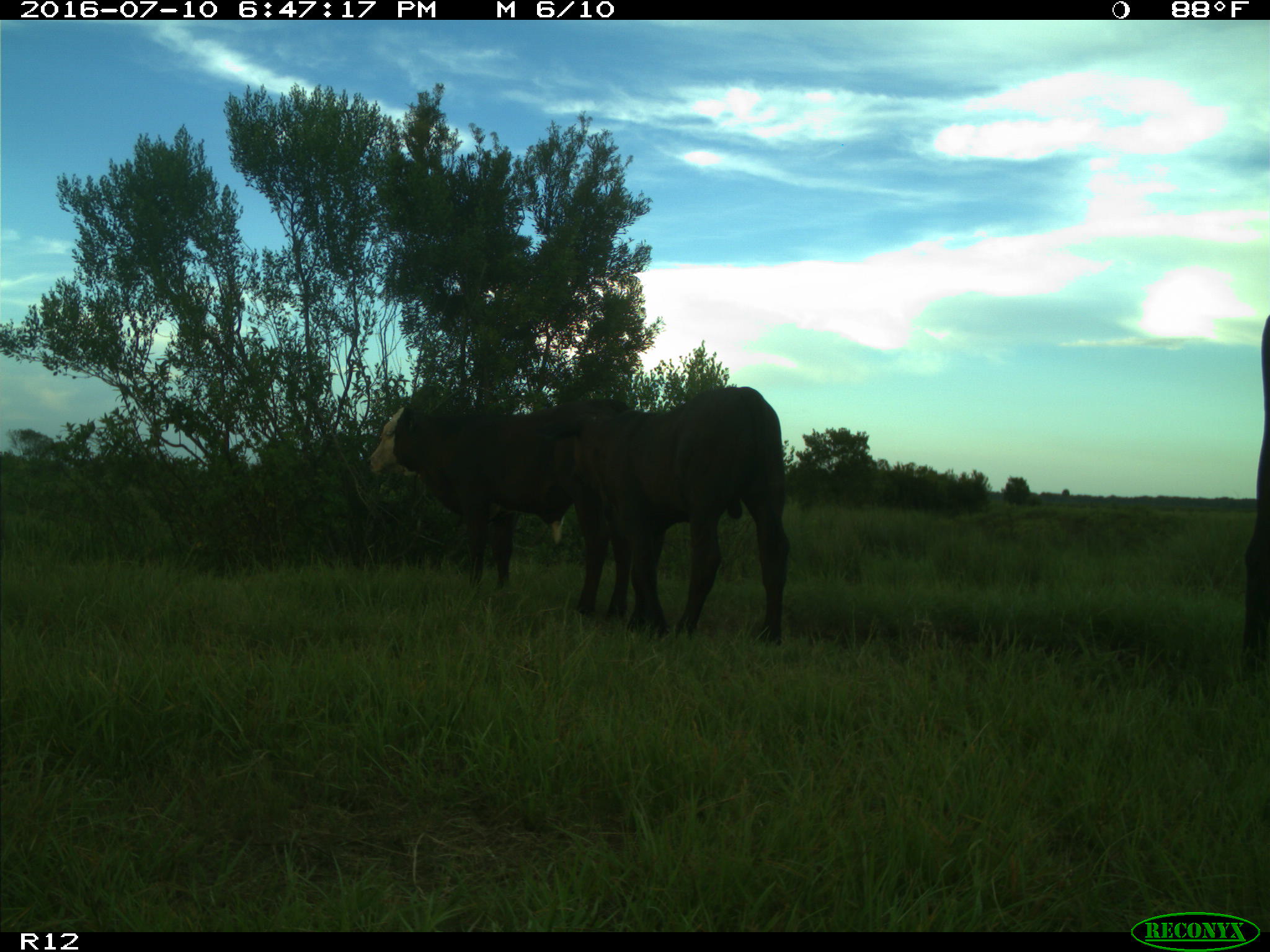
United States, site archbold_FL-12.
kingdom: Animalia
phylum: Chordata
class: Mammalia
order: Artiodactyla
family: Bovidae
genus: Bos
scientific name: Bos taurus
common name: domestic cow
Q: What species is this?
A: Bos taurus (domestic cow).